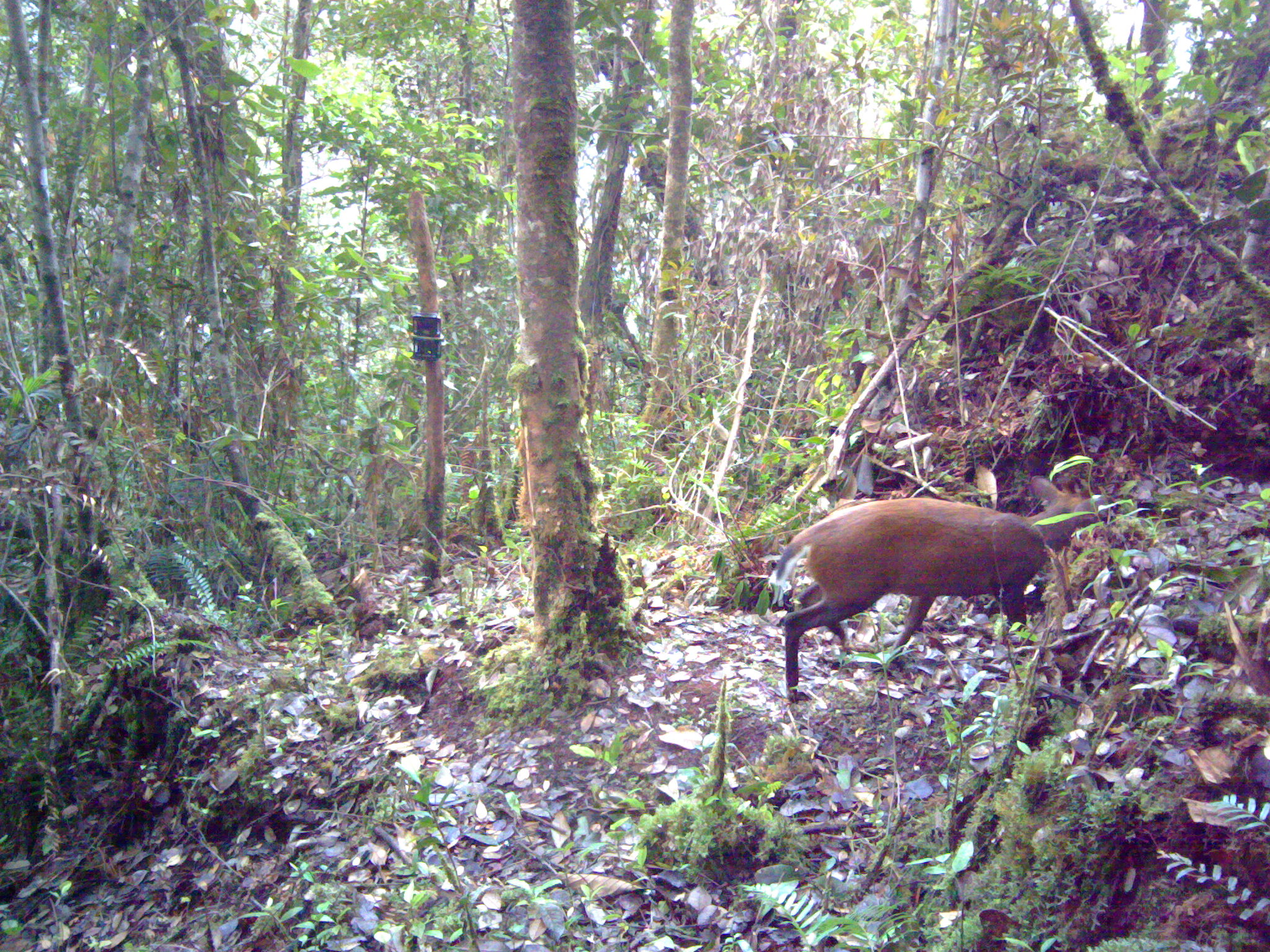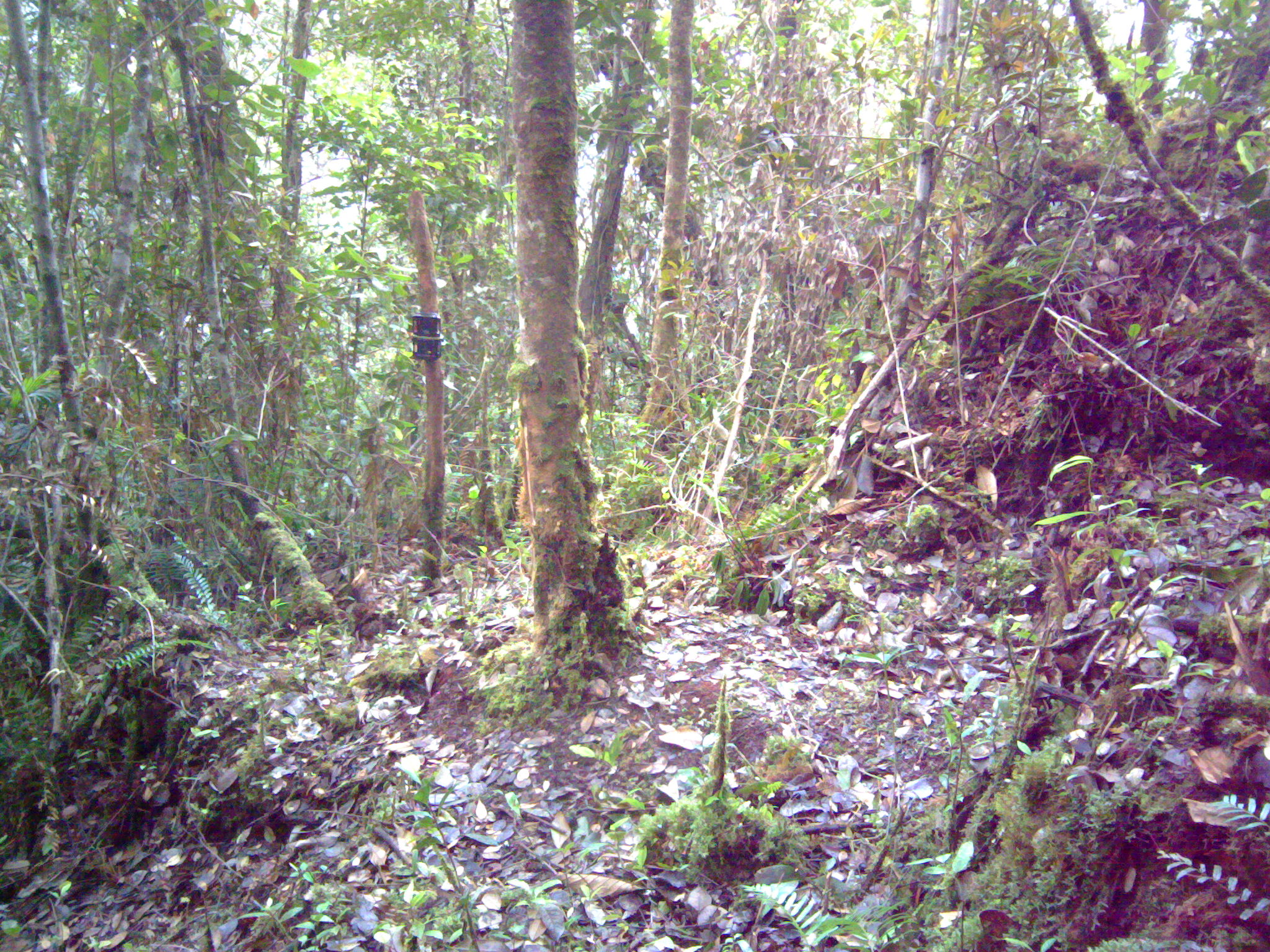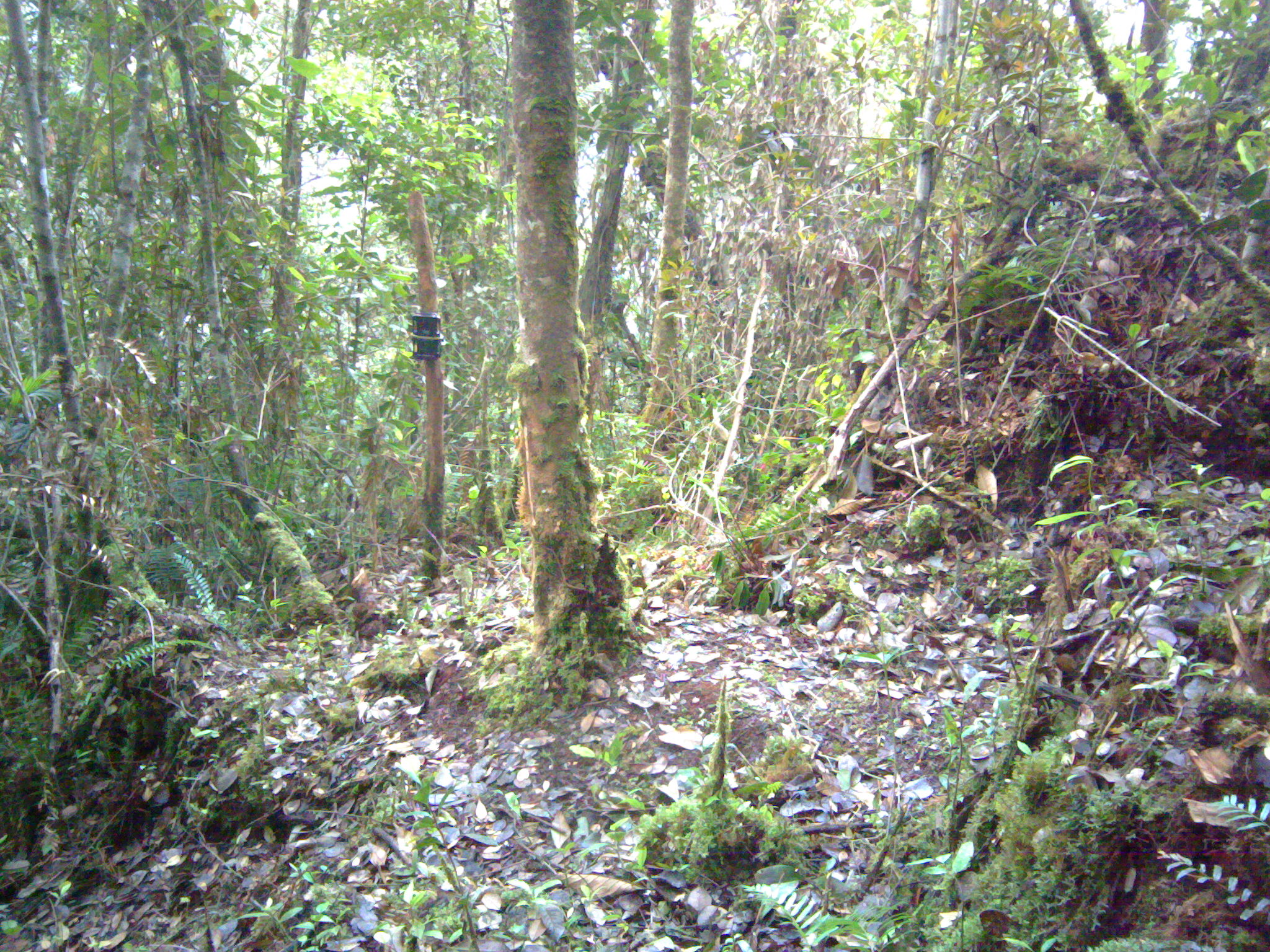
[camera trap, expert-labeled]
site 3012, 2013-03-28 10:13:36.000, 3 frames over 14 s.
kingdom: Animalia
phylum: Chordata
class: Mammalia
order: Artiodactyla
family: Cervidae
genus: Muntiacus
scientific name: Muntiacus muntjak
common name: southern red muntjac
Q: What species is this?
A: Muntiacus muntjak (southern red muntjac).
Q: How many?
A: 1.